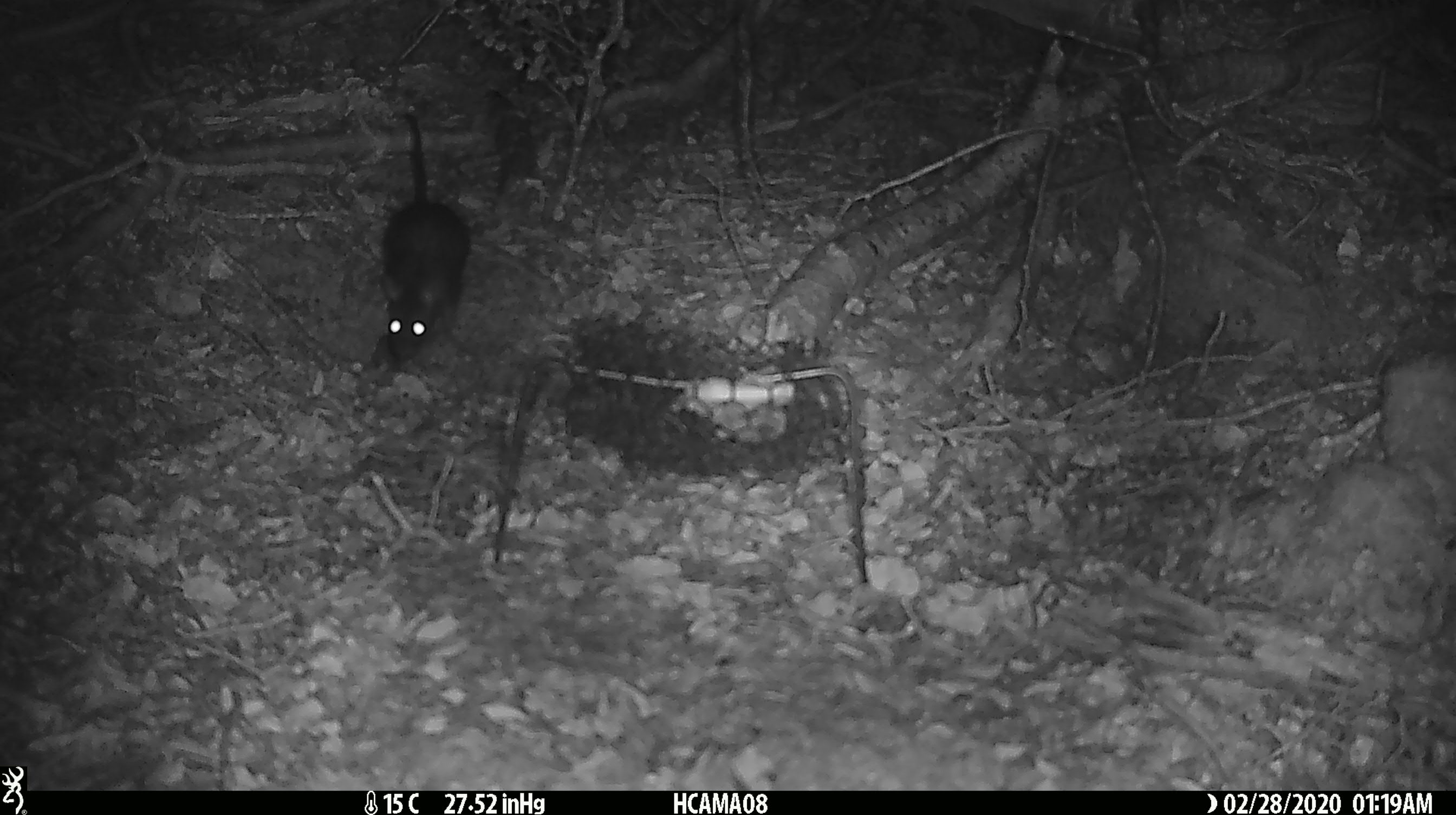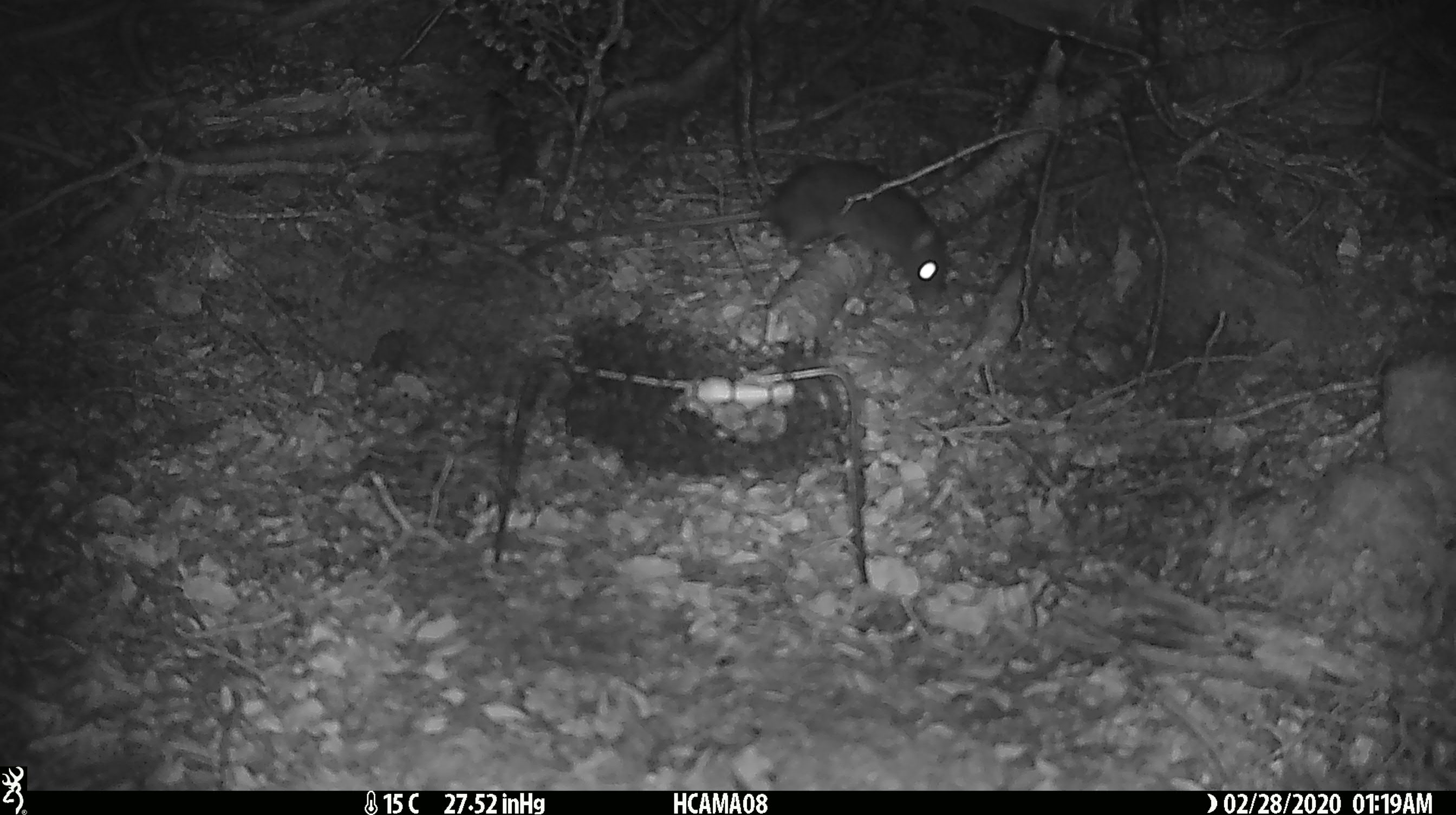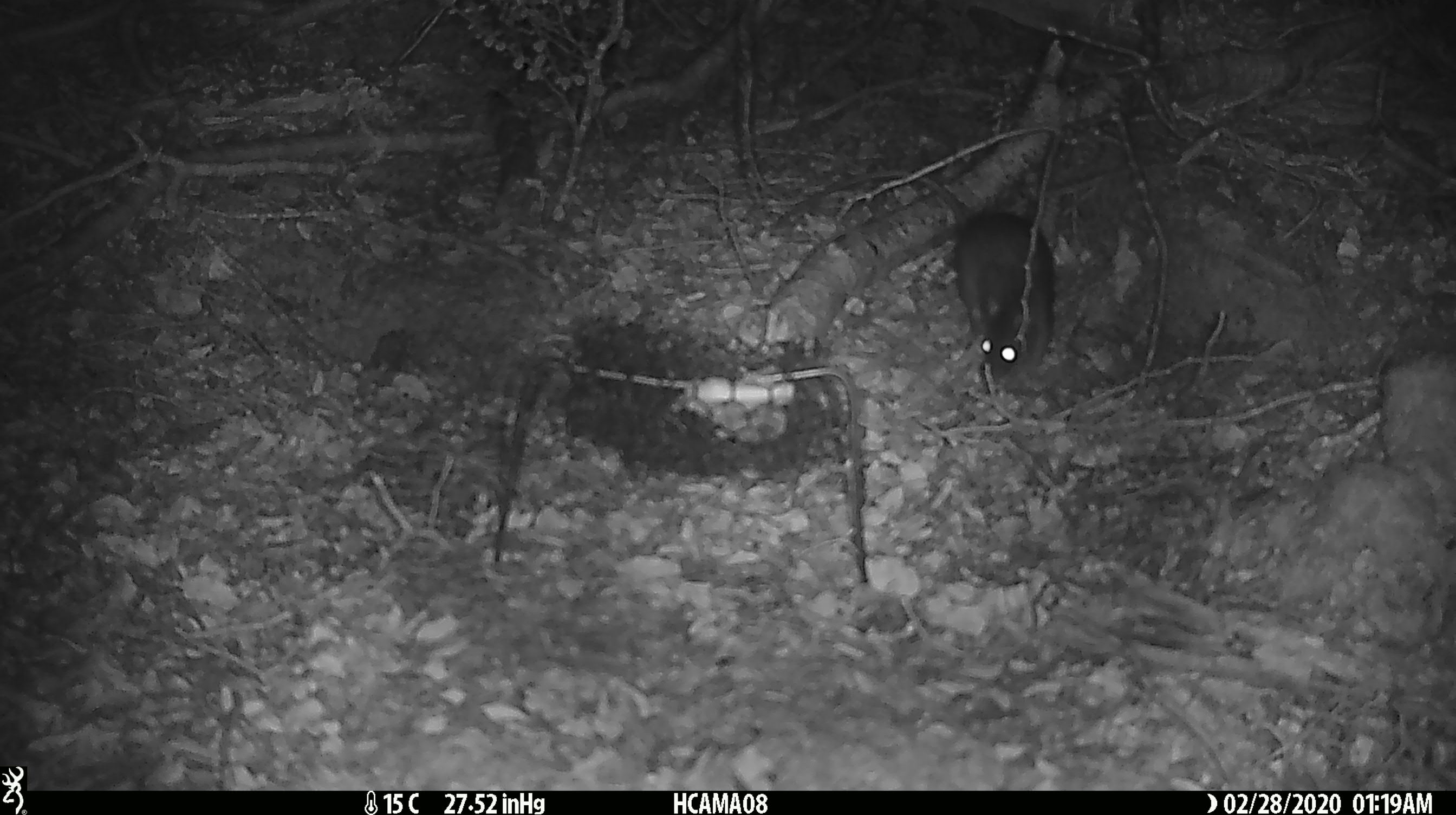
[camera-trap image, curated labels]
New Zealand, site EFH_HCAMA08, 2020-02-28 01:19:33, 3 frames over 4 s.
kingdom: Animalia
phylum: Chordata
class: Mammalia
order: Rodentia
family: Muridae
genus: Rattus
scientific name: Rattus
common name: rat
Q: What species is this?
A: Rat (Rattus).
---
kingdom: Animalia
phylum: Chordata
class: Mammalia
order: Rodentia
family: Muridae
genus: Mus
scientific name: Mus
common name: mouse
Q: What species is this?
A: Mouse (Mus).